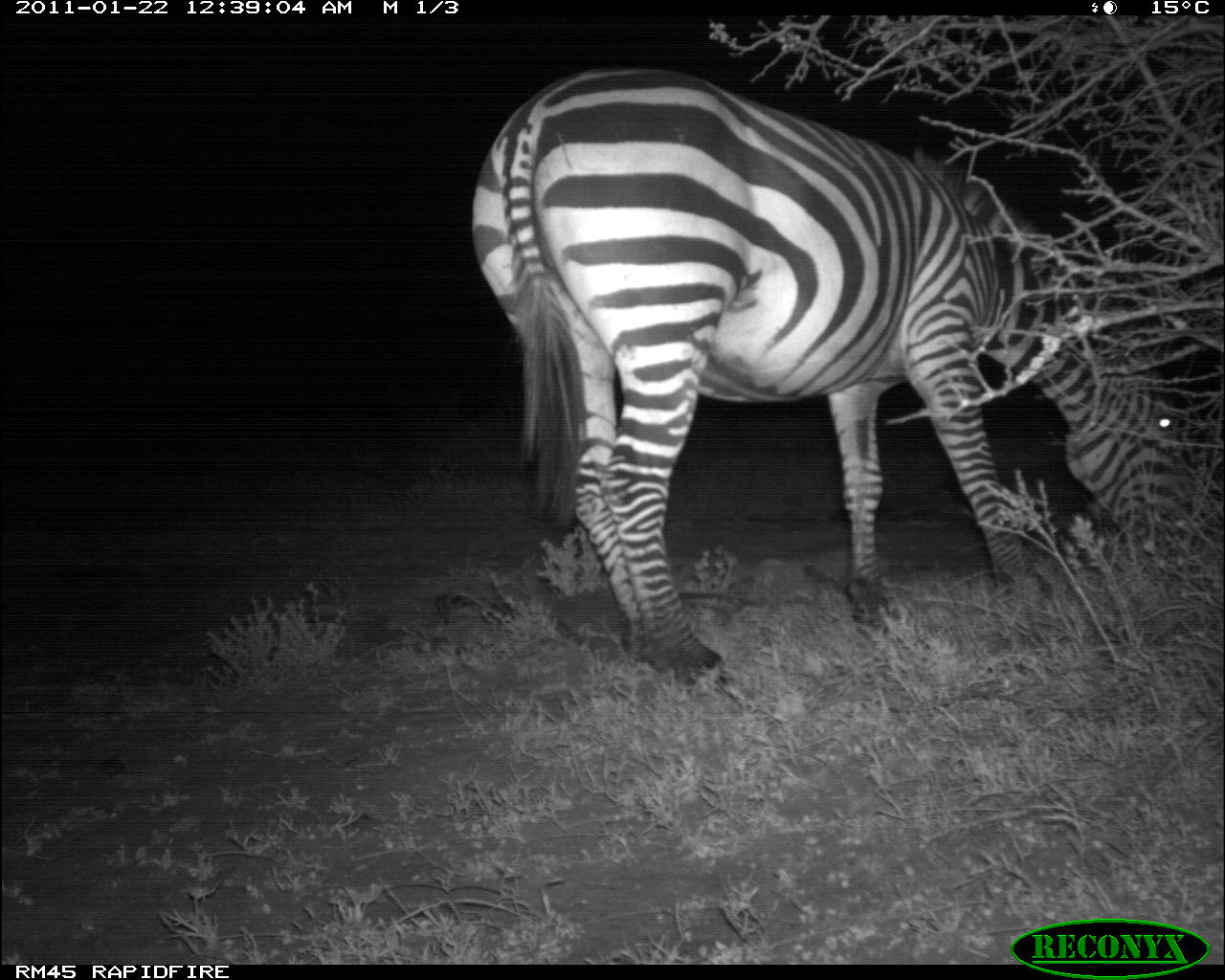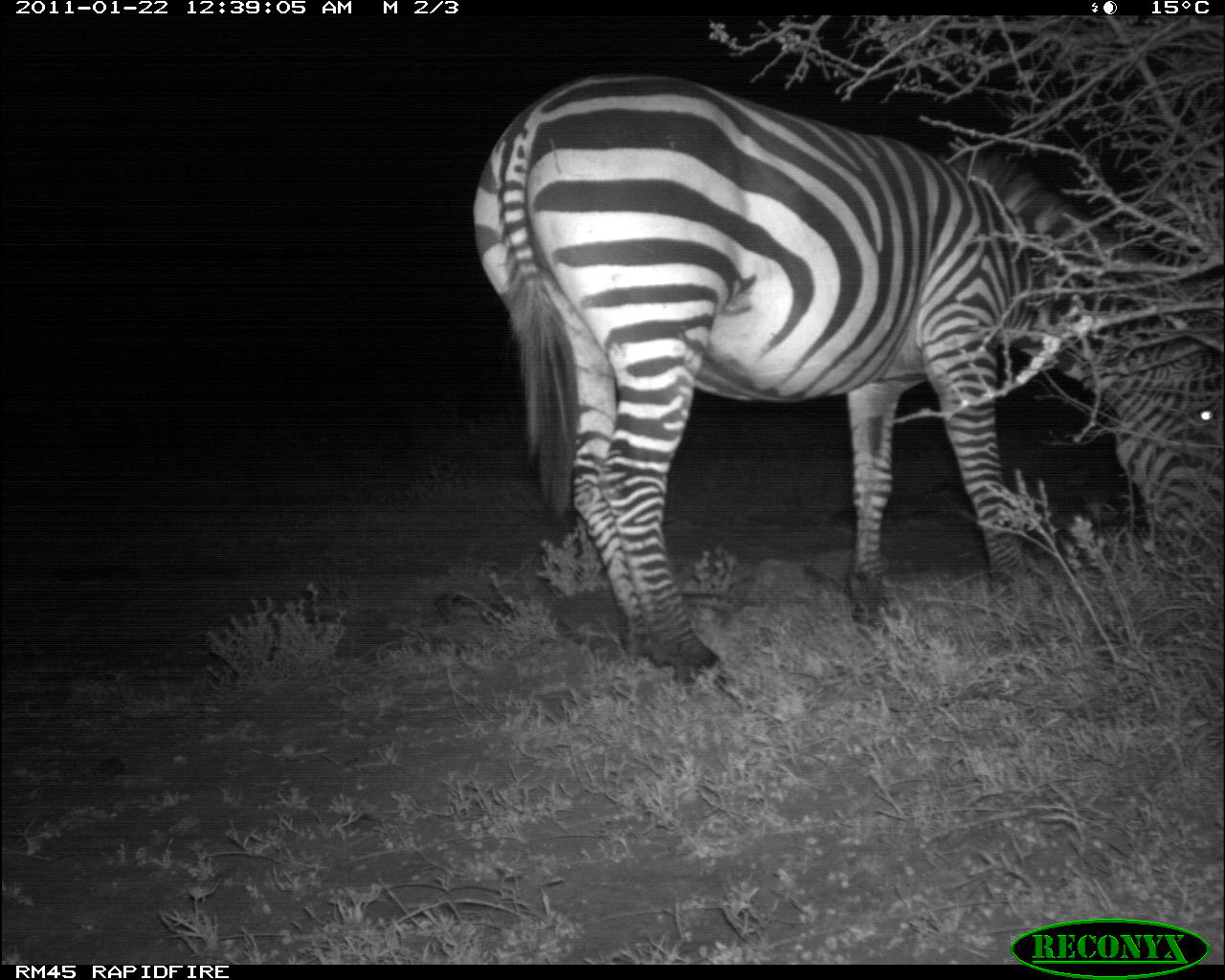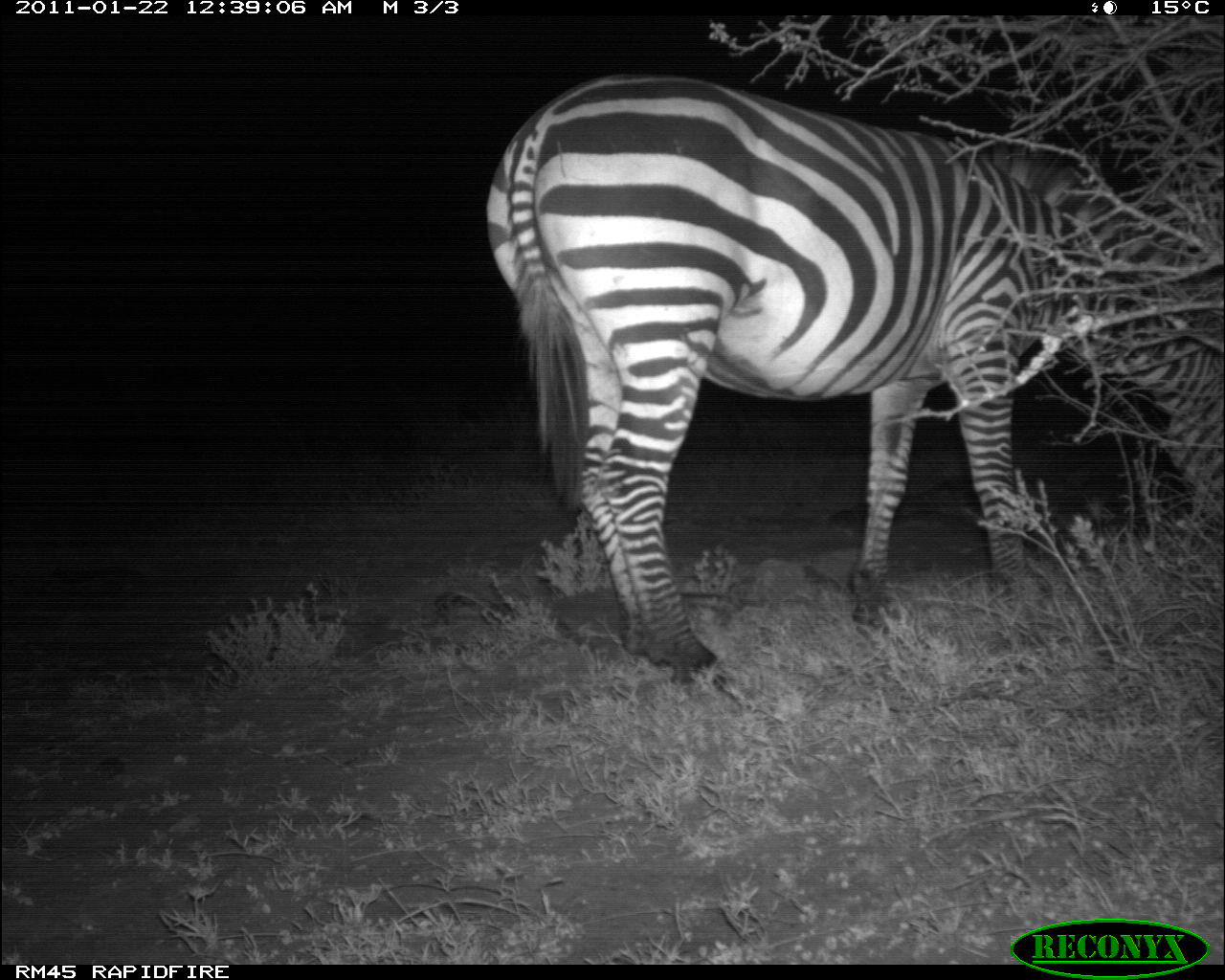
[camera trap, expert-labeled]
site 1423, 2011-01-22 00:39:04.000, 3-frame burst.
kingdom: Animalia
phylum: Chordata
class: Mammalia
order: Perissodactyla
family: Equidae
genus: Equus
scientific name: Equus quagga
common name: plains zebra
Equus quagga (plains zebra), count 1.